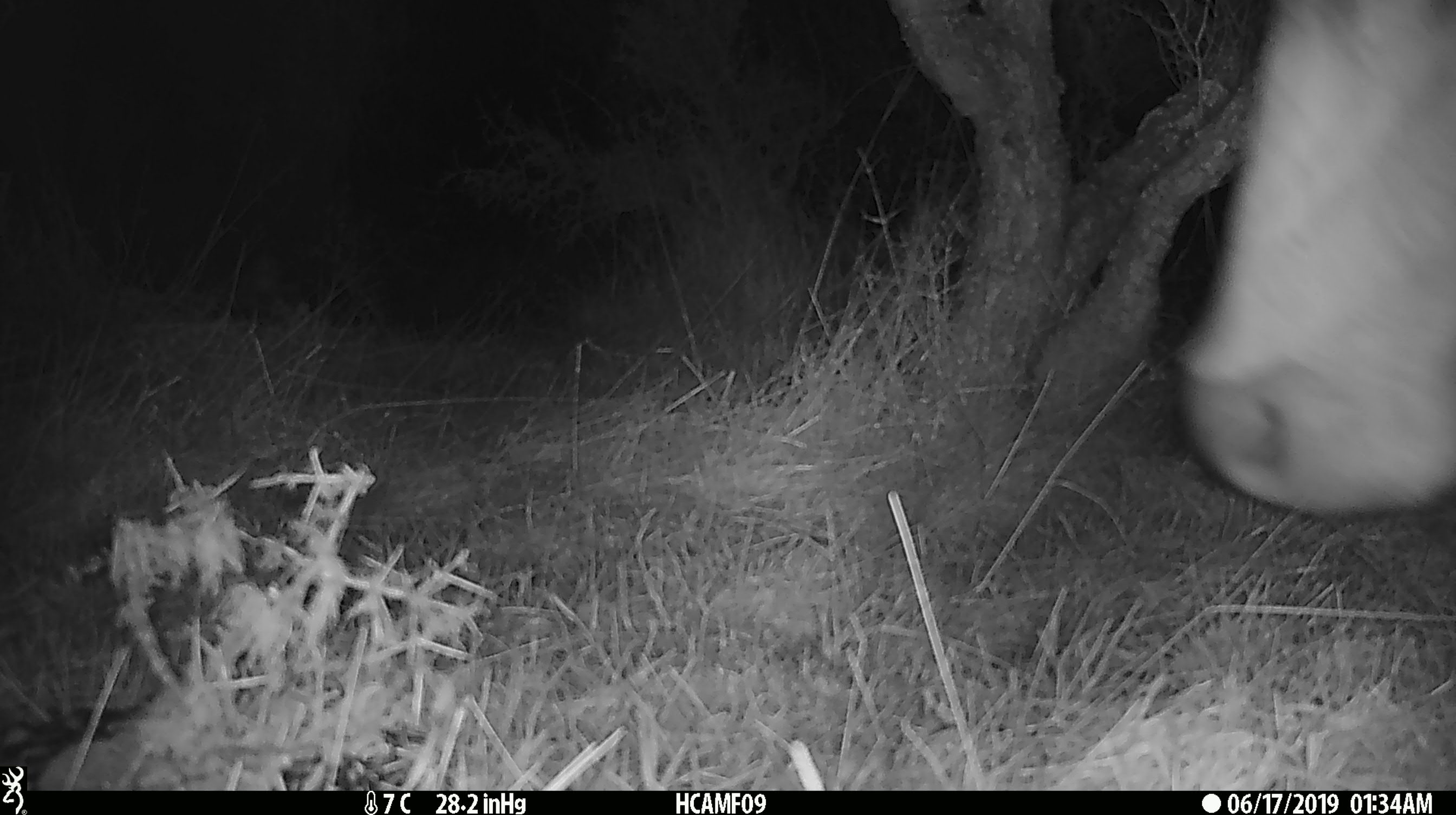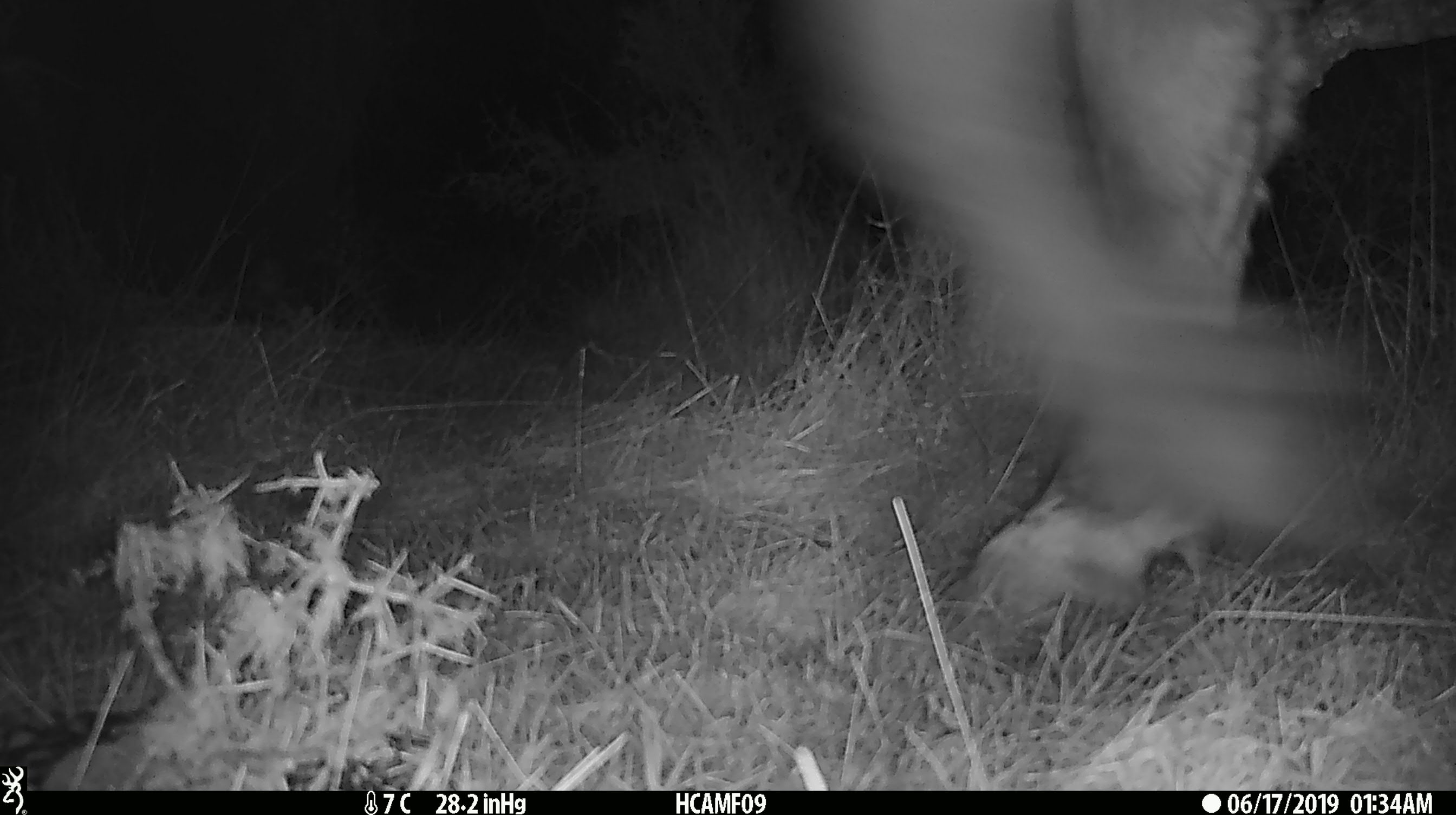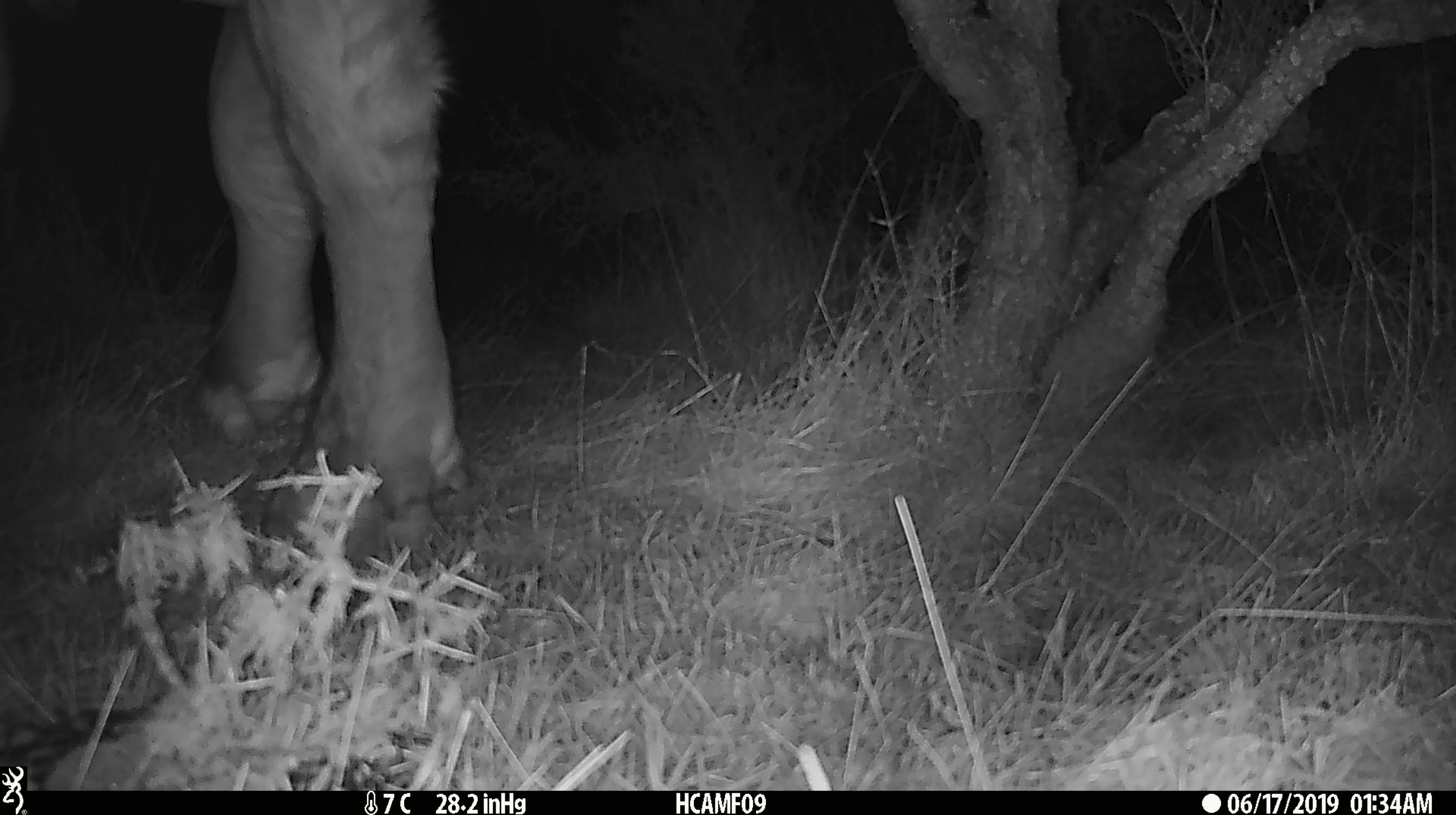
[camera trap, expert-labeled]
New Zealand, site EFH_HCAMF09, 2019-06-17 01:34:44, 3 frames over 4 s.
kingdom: Animalia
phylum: Chordata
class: Mammalia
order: Artiodactyla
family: Bovidae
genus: Bos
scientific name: Bos taurus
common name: domestic cow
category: cow